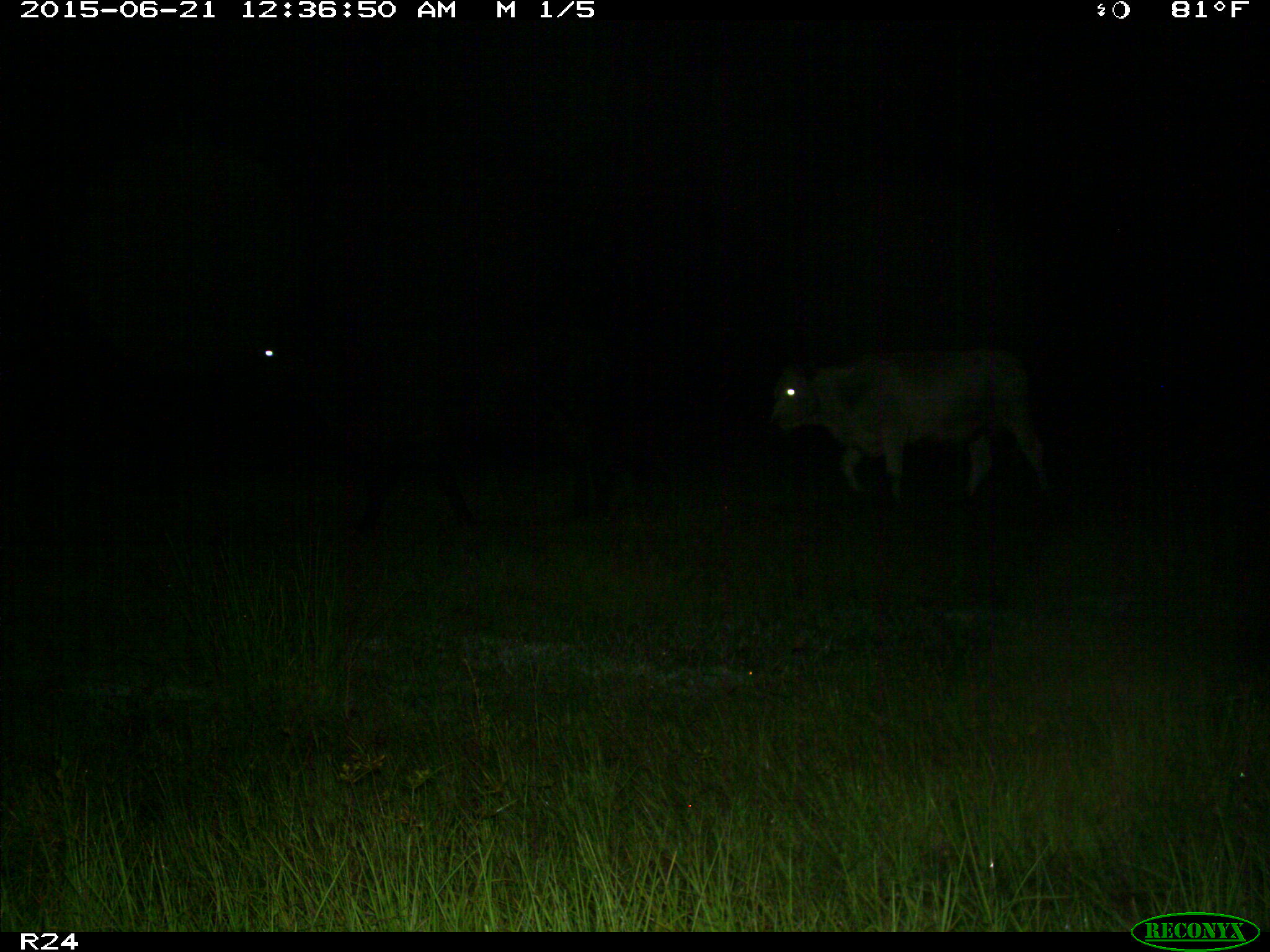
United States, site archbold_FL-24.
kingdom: Animalia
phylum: Chordata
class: Mammalia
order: Artiodactyla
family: Bovidae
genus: Bos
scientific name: Bos taurus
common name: domestic cow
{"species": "Bos taurus (domestic cow)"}